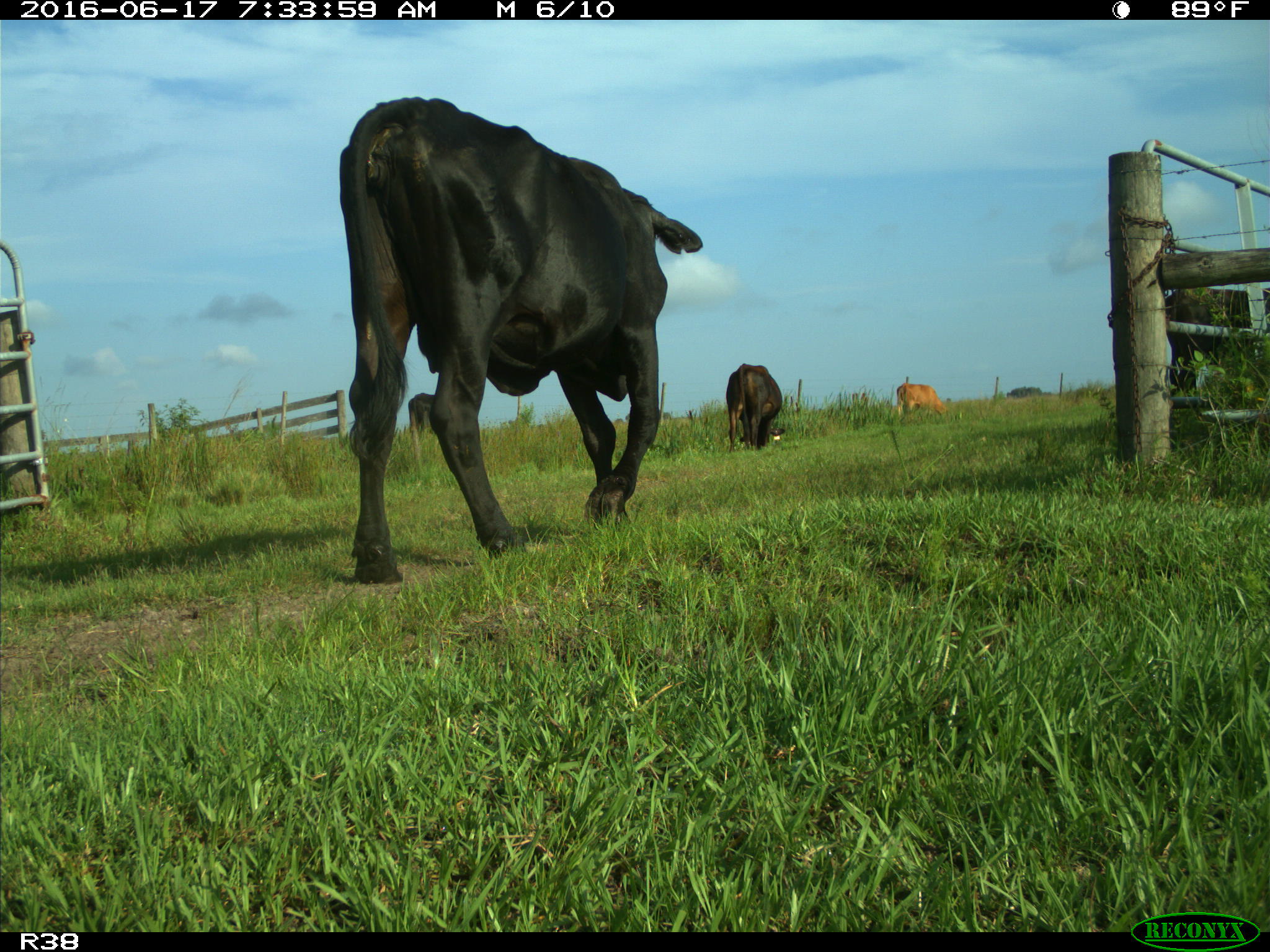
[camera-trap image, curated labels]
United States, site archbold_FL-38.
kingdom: Animalia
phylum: Chordata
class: Mammalia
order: Artiodactyla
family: Bovidae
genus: Bos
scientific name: Bos taurus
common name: domestic cow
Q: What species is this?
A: Bos taurus (domestic cow).